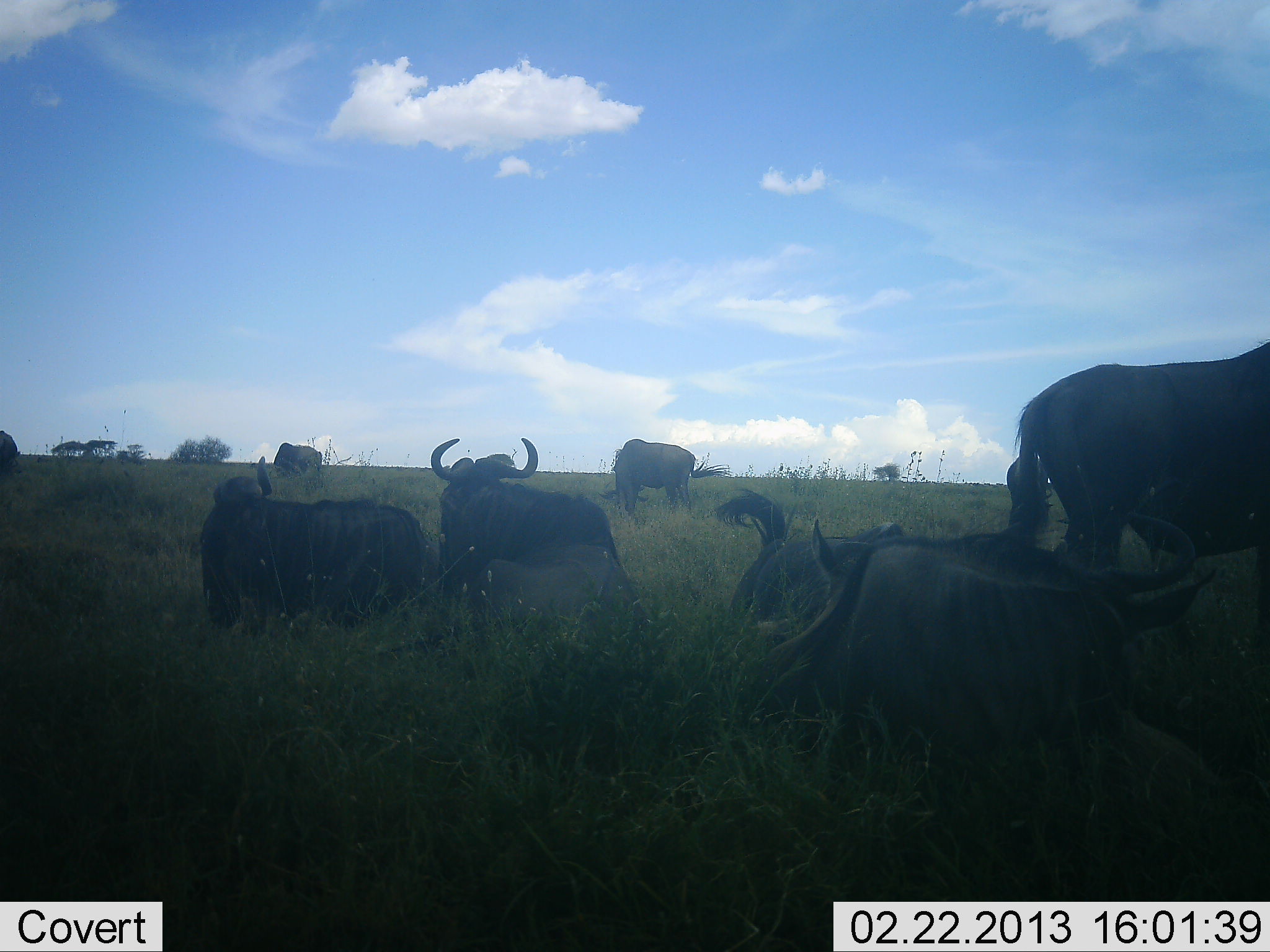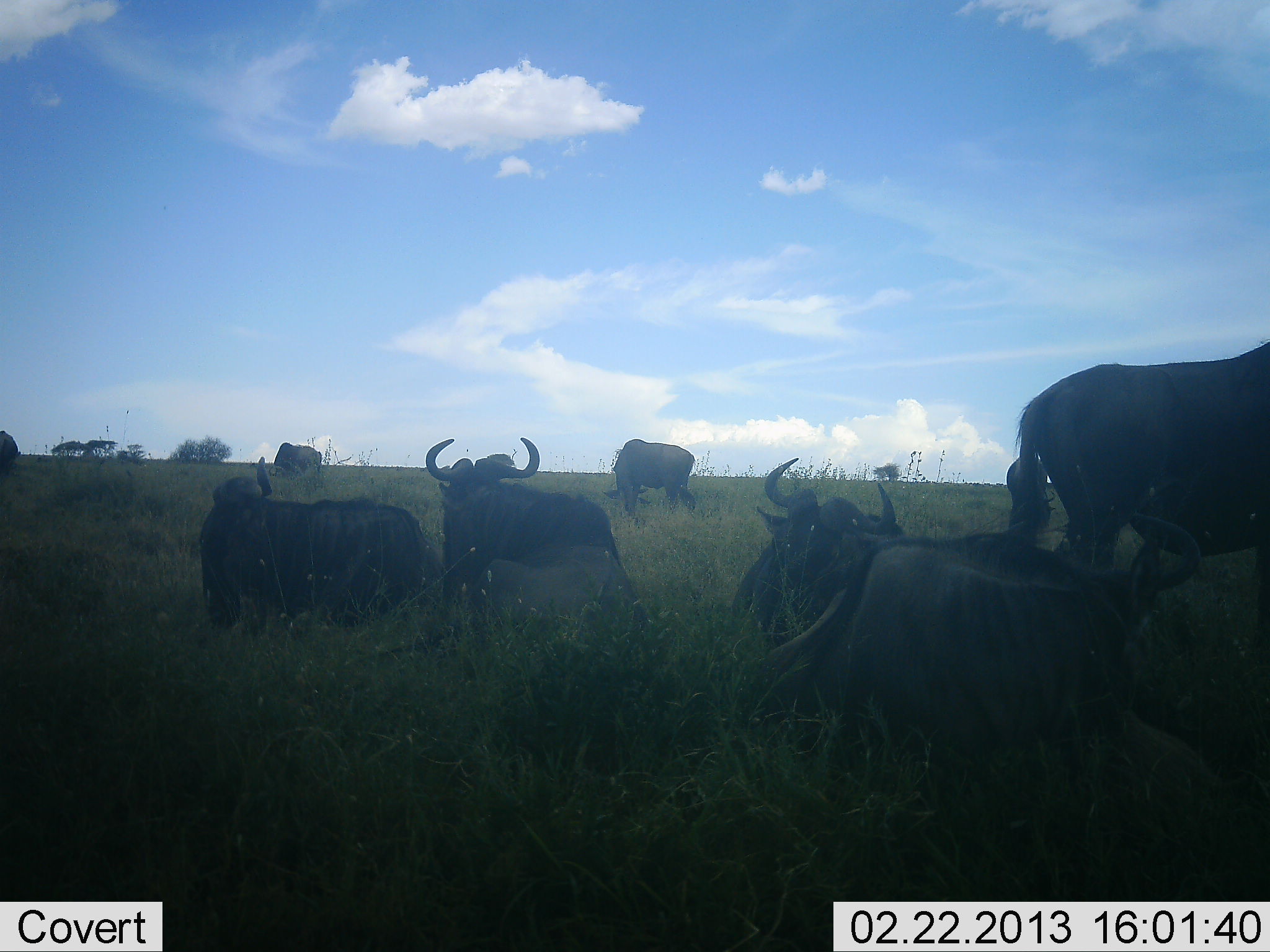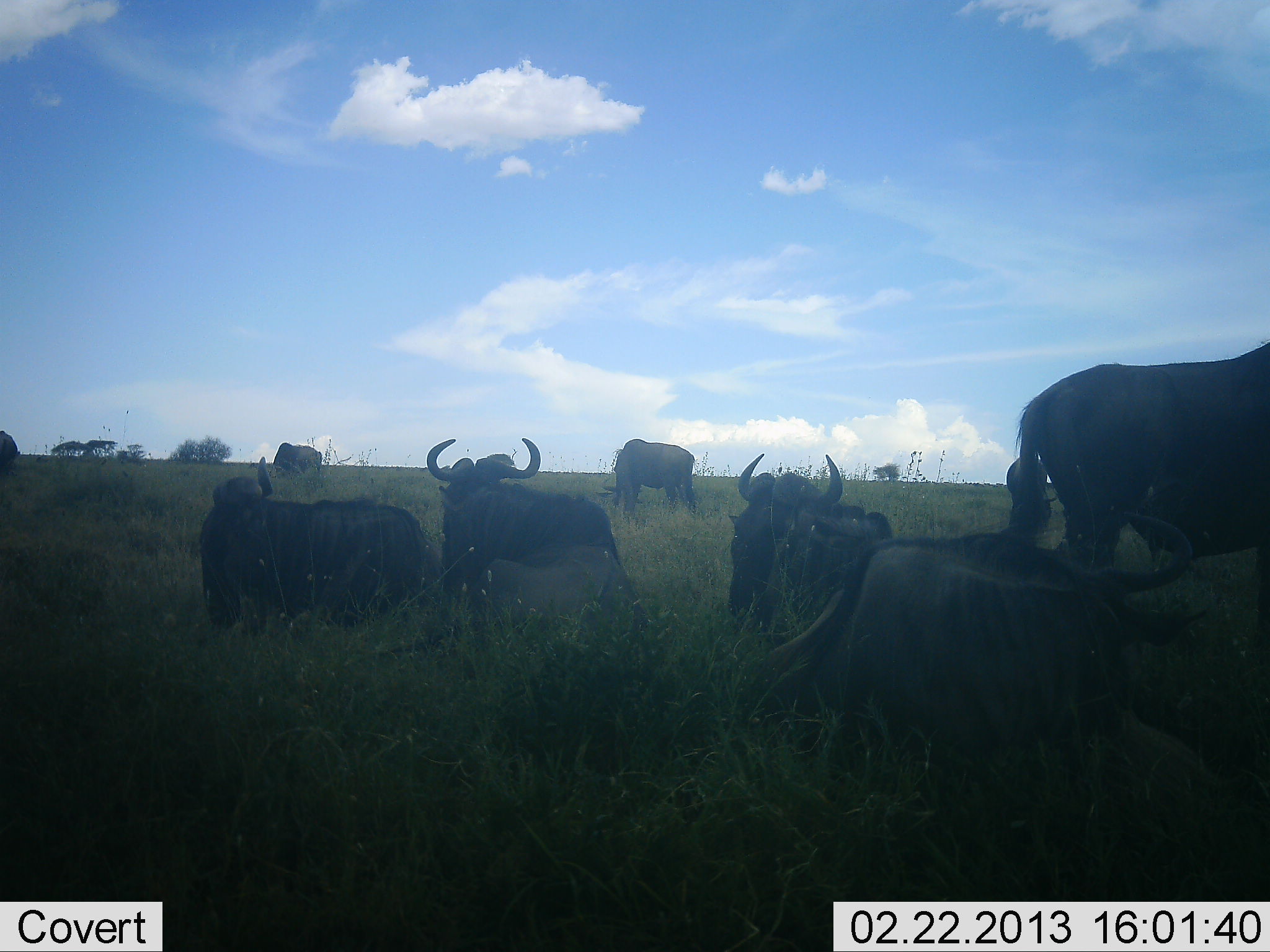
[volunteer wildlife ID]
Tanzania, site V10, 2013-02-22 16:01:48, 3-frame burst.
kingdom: Animalia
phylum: Chordata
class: Mammalia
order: Artiodactyla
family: Bovidae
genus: Connochaetes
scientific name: Connochaetes taurinus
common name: blue wildebeest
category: wildebeest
Wildebeest (blue wildebeest) (Connochaetes taurinus), count 8. Behavior (volunteer vote fractions): standing 73%, resting 90%, moving 20%, interacting 13%. Young present (vote fraction): 3%. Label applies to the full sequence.